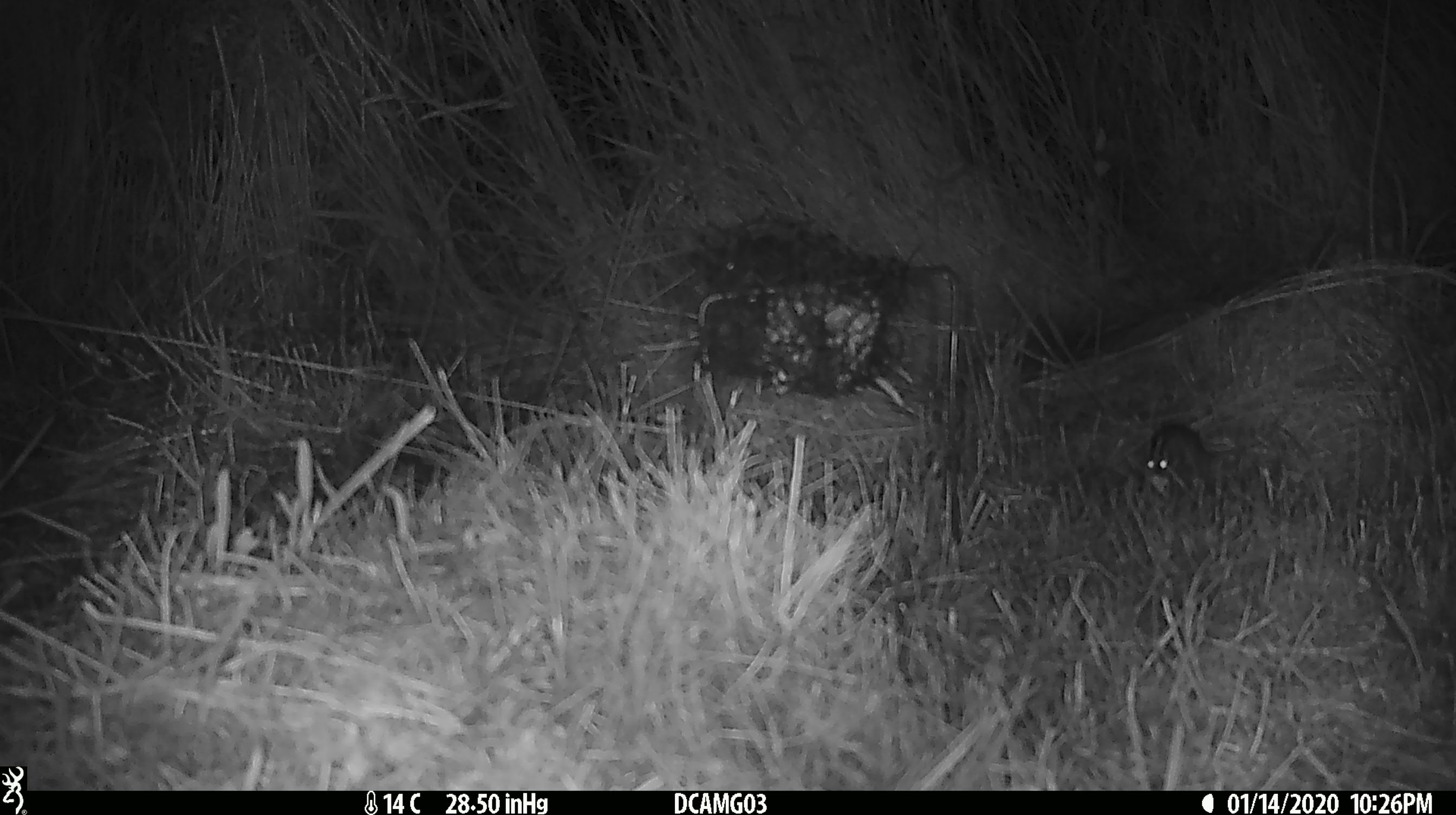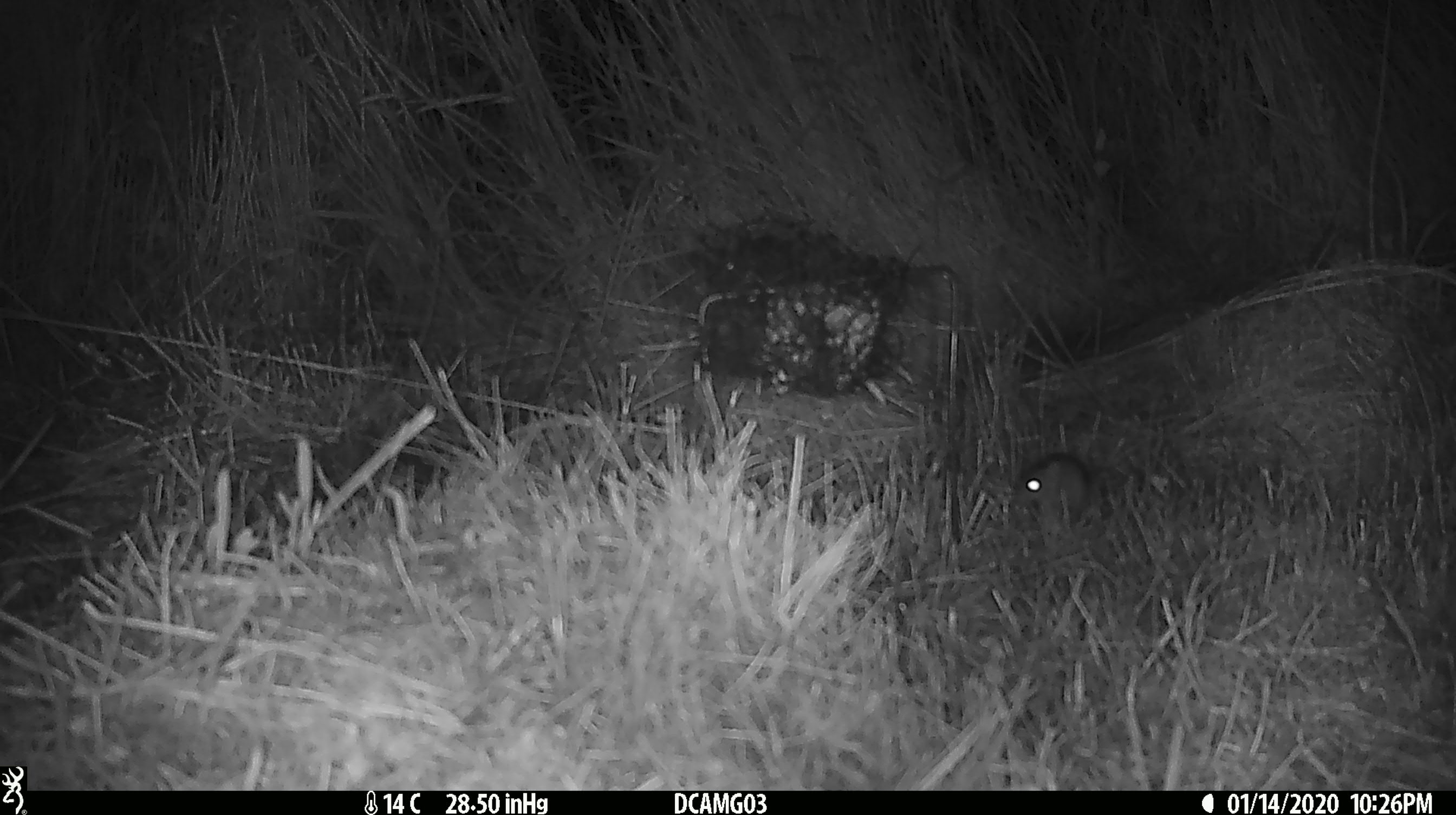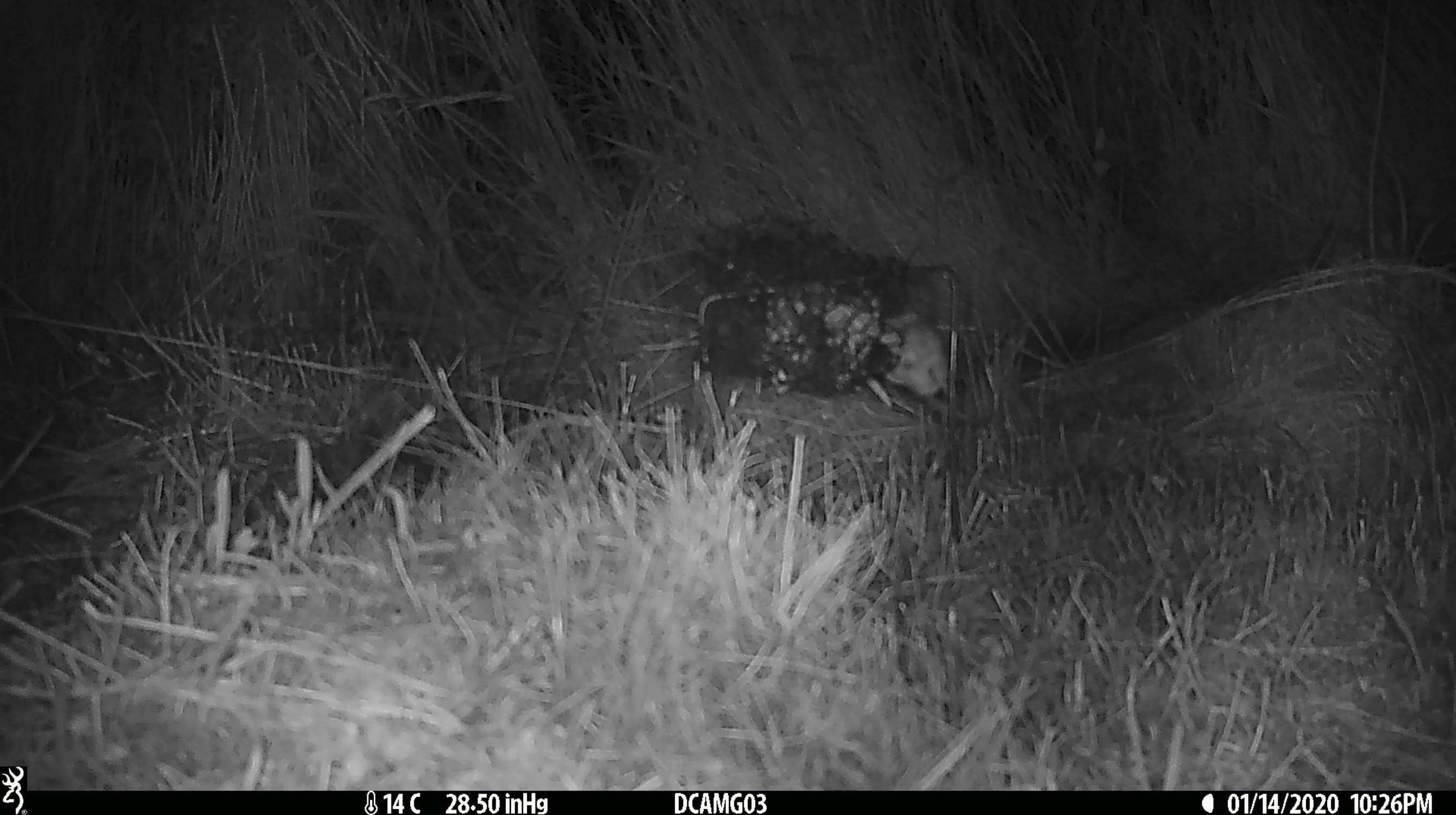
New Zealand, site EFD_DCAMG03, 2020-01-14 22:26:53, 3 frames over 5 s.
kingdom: Animalia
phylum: Chordata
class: Mammalia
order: Rodentia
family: Muridae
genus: Mus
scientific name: Mus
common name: mouse